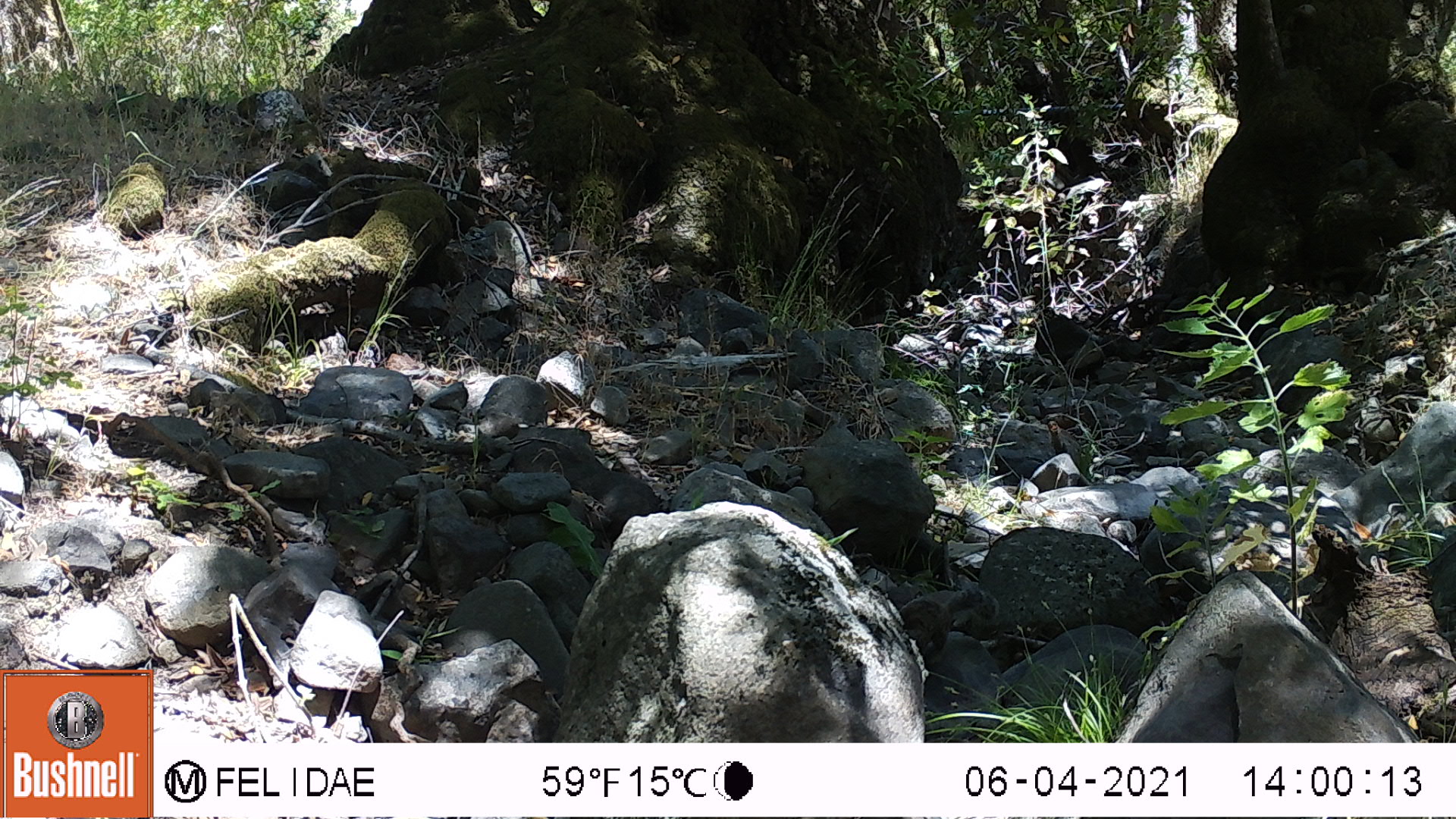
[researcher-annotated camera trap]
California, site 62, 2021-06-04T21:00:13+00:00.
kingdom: Animalia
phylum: Chordata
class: Mammalia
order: Rodentia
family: Sciuridae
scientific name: Sciuridae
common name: squirrel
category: unknown squirrel